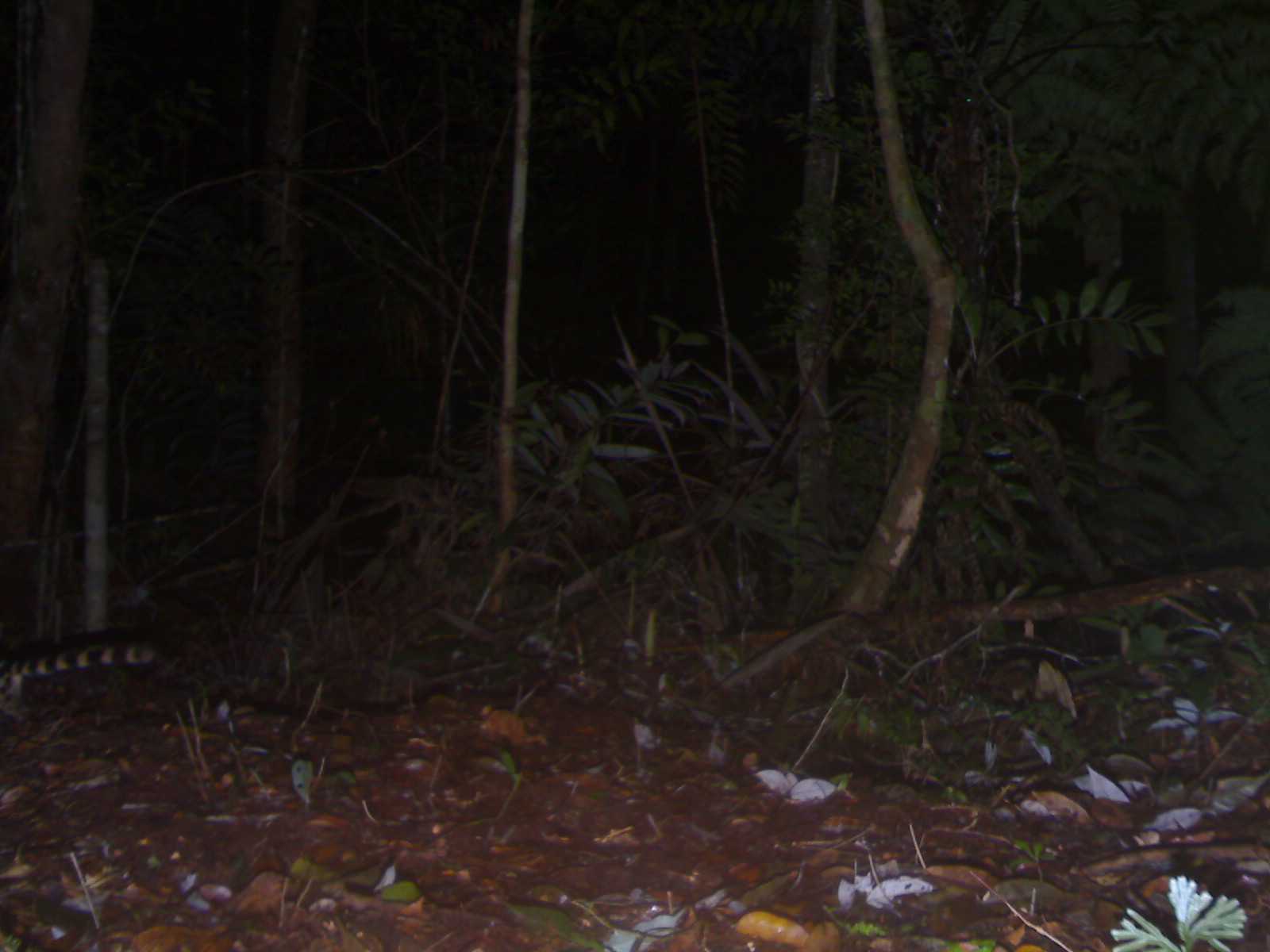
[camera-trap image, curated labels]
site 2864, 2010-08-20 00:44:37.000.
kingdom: Animalia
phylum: Chordata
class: Mammalia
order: Carnivora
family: Prionodontidae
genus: Prionodon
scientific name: Prionodon linsang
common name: banded linsang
Prionodon linsang (banded linsang), count 1.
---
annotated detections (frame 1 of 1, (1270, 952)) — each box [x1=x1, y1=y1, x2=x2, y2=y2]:
prionodon linsang: [x1=0, y1=639, x2=156, y2=725]